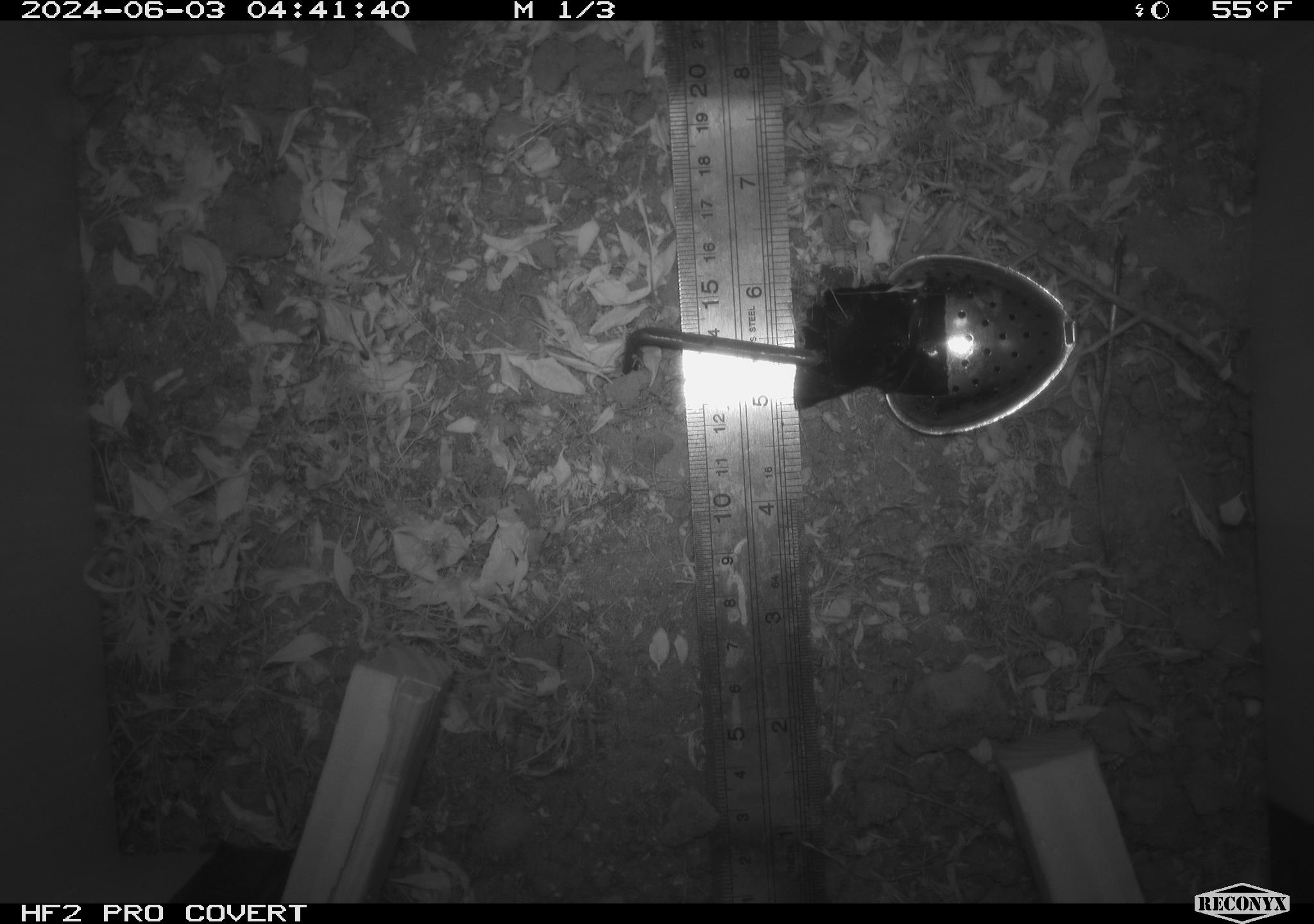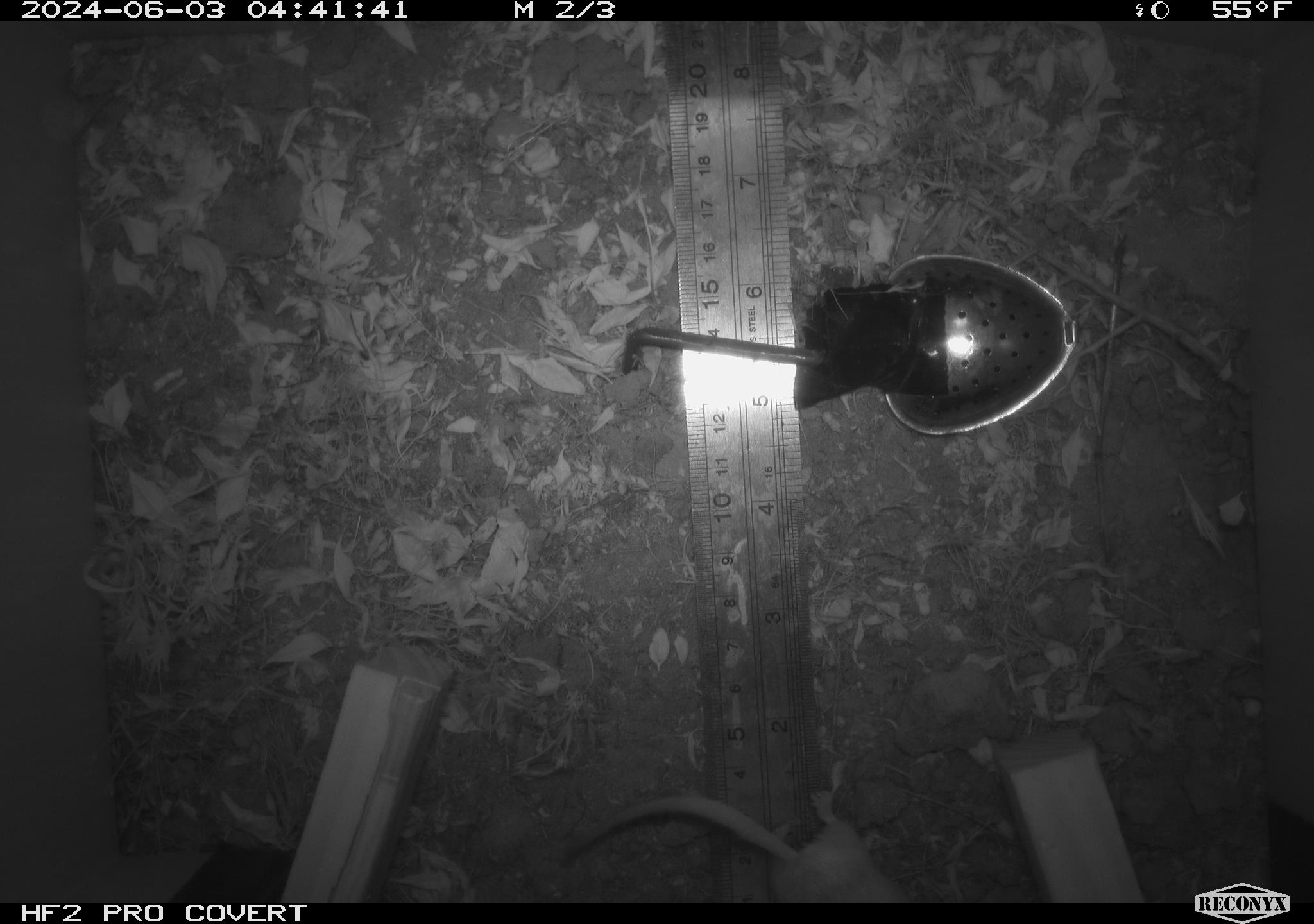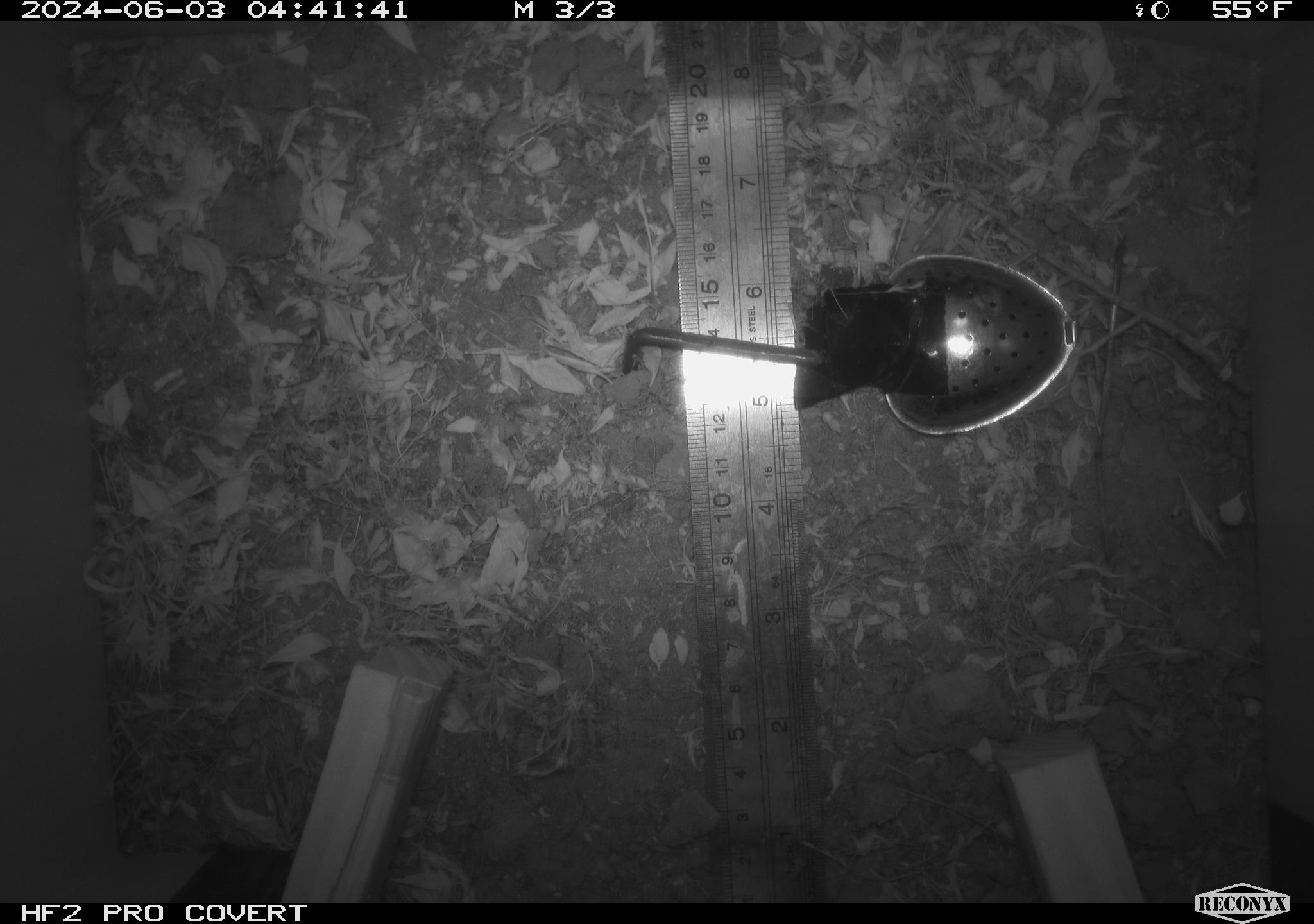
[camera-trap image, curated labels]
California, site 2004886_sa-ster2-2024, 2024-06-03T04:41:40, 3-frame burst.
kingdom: Animalia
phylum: Chordata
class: Mammalia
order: Rodentia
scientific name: Rodentia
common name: mouse species